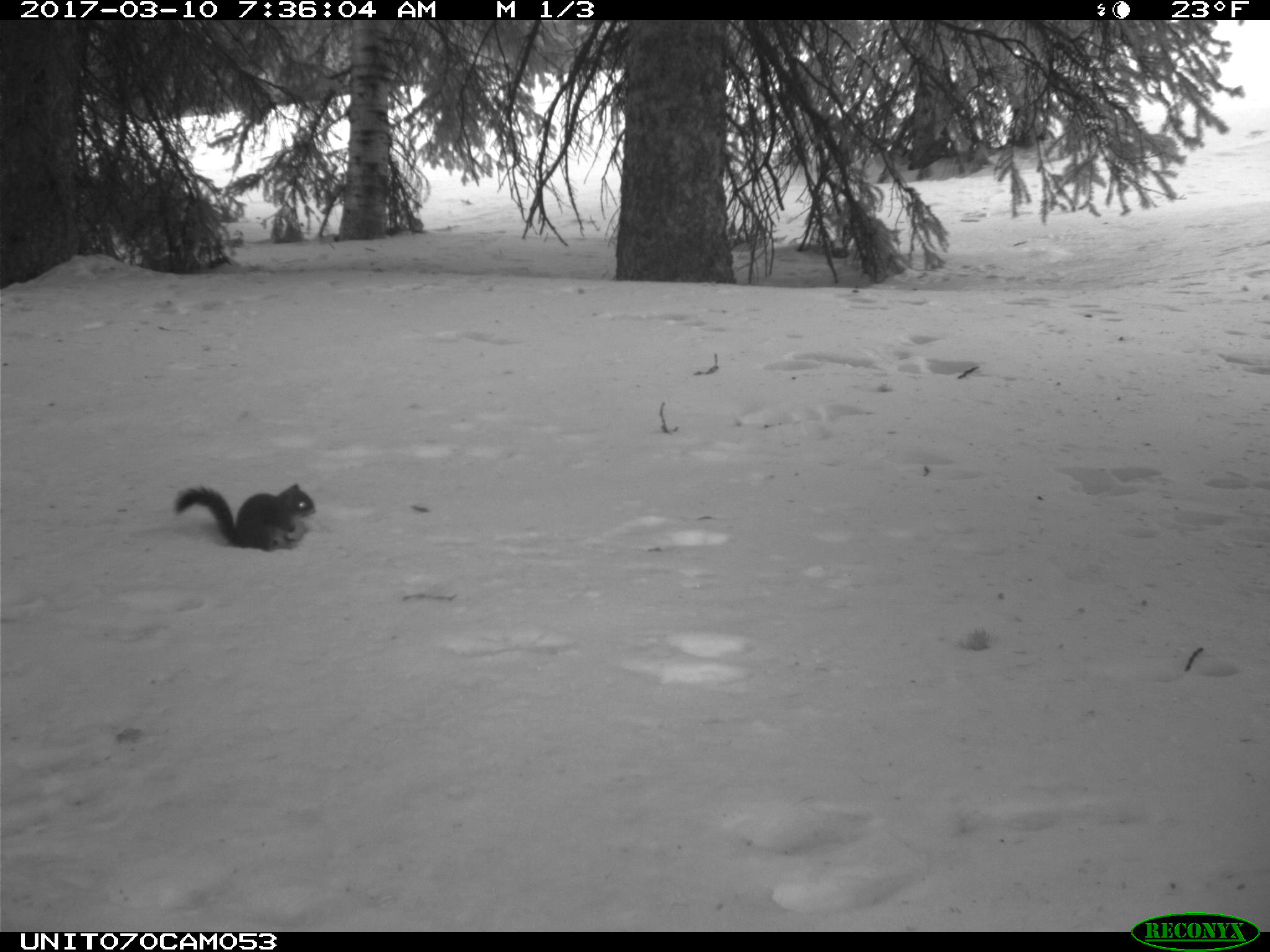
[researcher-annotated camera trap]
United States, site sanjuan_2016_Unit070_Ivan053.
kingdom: Animalia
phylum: Chordata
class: Mammalia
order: Rodentia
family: Sciuridae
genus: Tamiasciurus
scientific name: Tamiasciurus hudsonicus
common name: american red squirrel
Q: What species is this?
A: Tamiasciurus hudsonicus (american red squirrel).